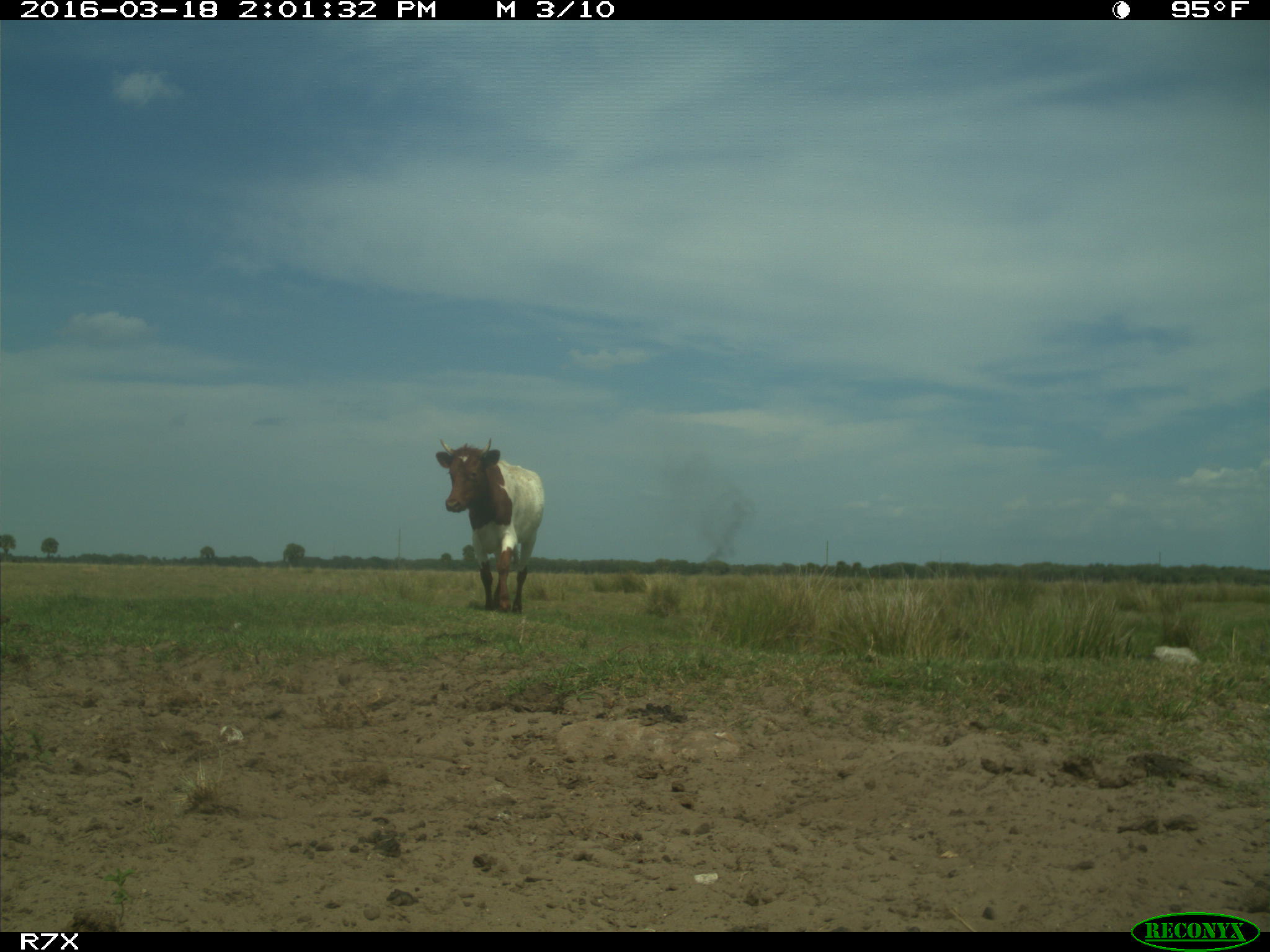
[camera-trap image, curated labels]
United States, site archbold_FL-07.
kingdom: Animalia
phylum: Chordata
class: Mammalia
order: Artiodactyla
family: Bovidae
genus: Bos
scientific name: Bos taurus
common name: domestic cow